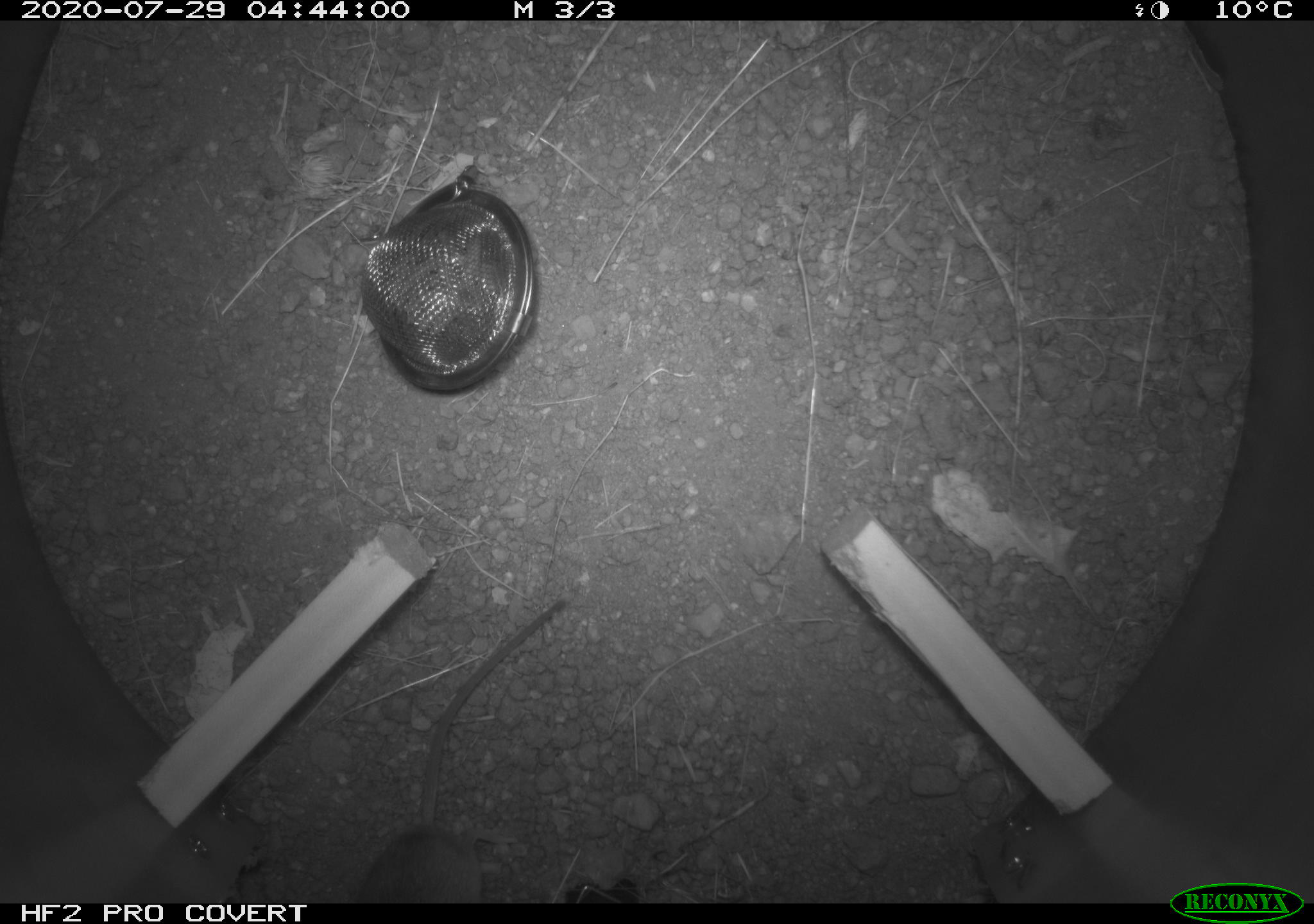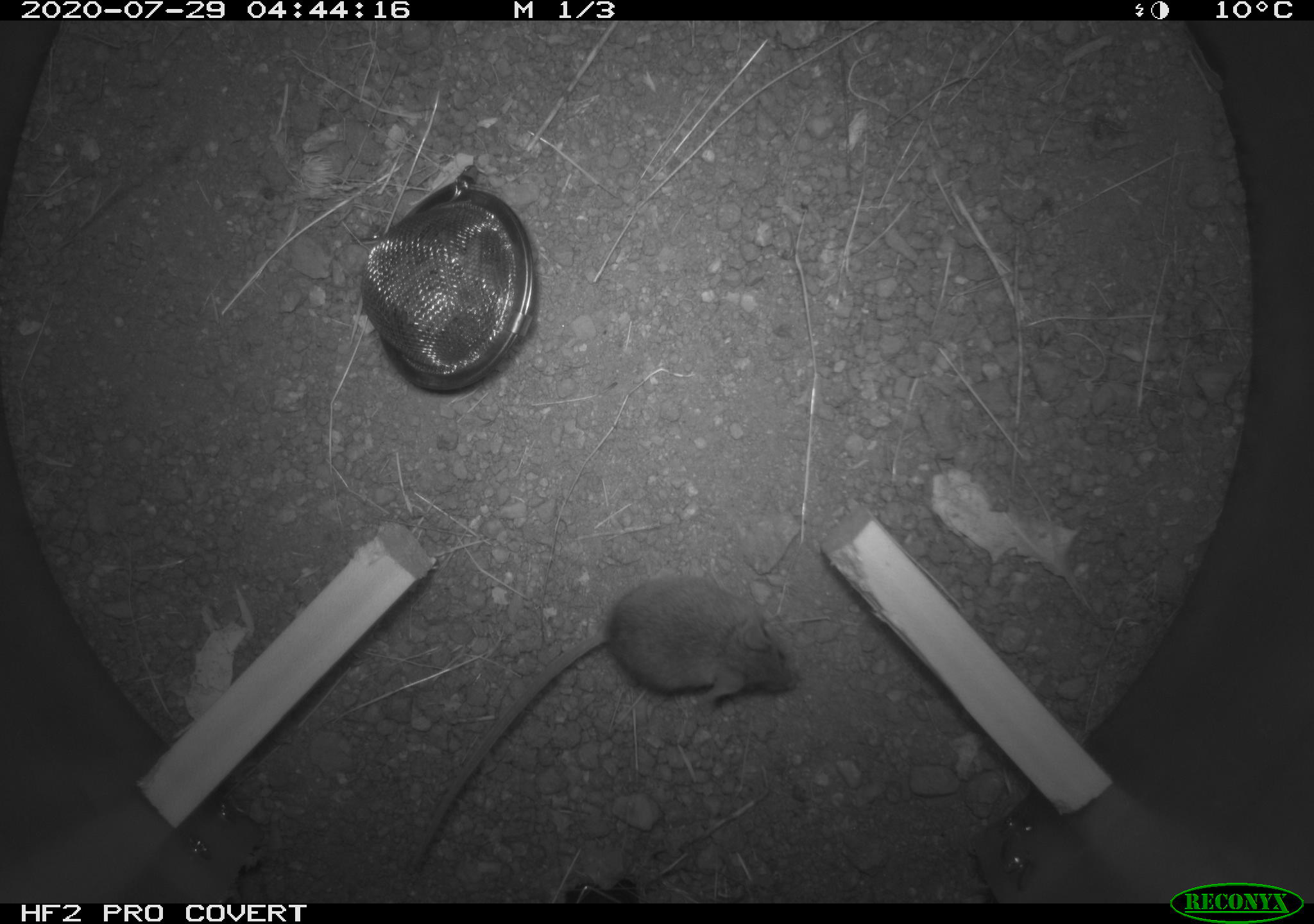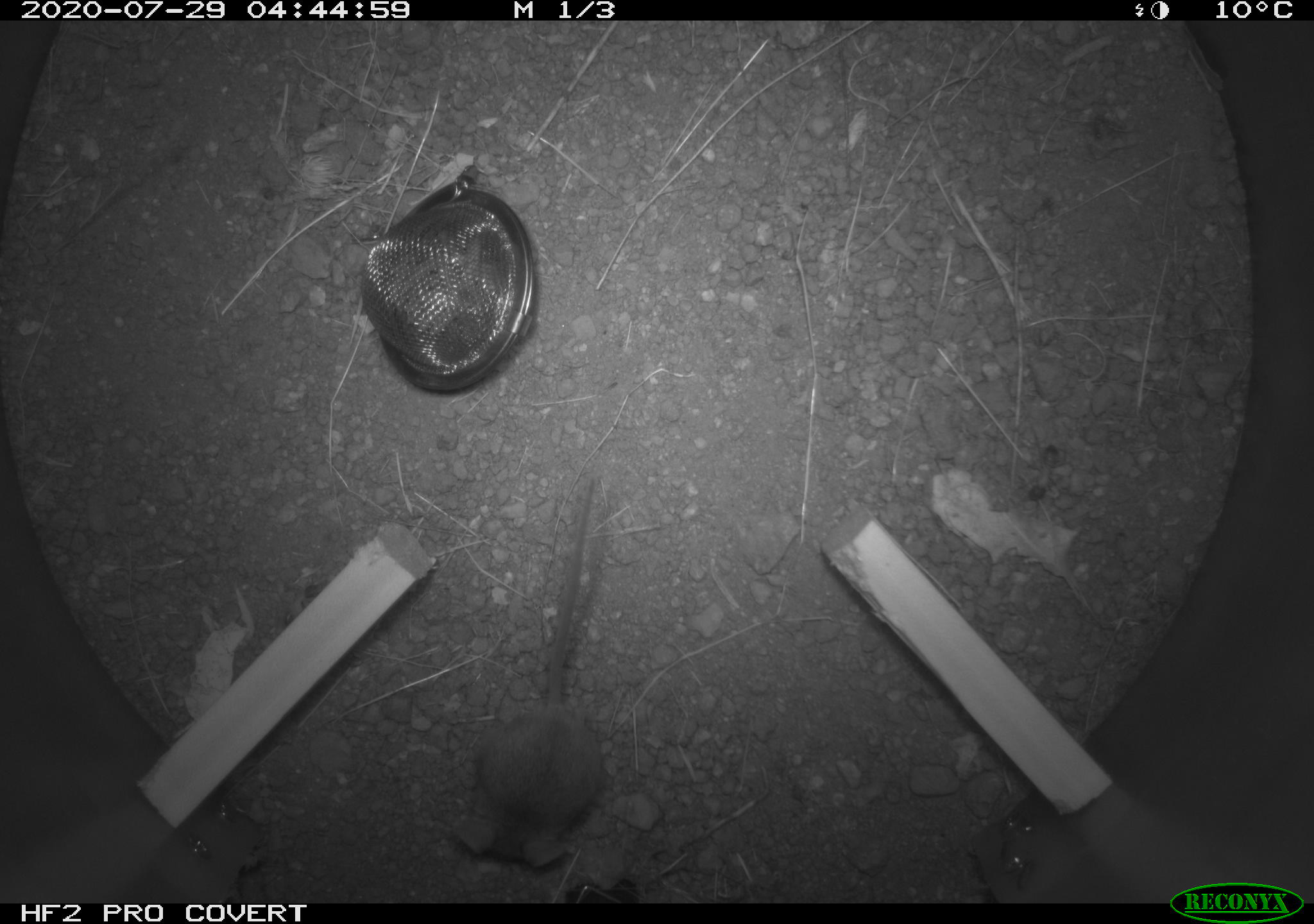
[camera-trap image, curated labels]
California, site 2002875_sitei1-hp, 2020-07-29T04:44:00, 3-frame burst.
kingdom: Animalia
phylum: Chordata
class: Mammalia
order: Rodentia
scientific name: Rodentia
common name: rodent